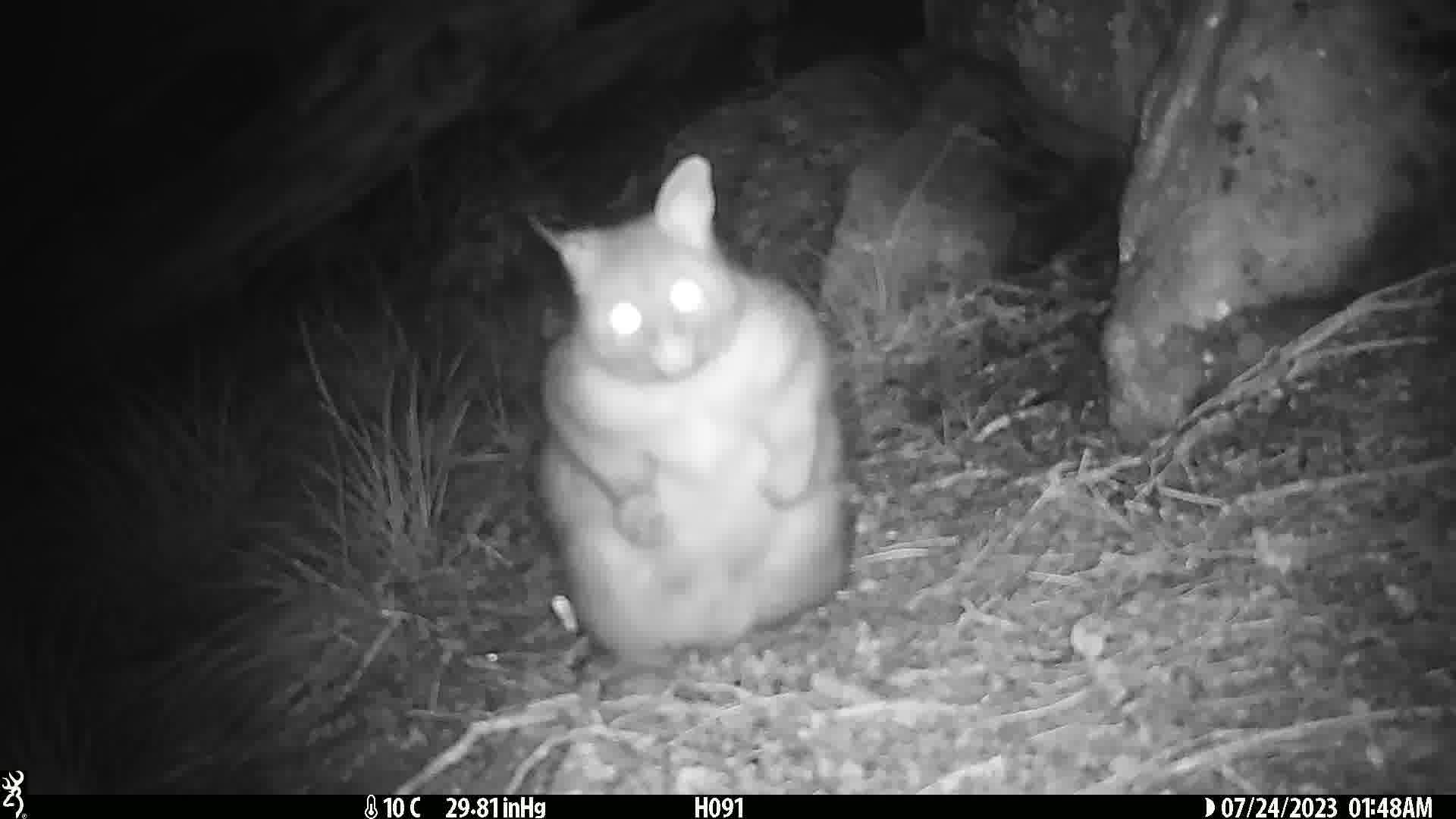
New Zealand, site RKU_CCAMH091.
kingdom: Animalia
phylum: Chordata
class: Mammalia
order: Diprotodontia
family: Phalangeridae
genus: Trichosurus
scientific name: Trichosurus vulpecula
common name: common brushtail possum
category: possum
Possum (common brushtail possum) (Trichosurus vulpecula).